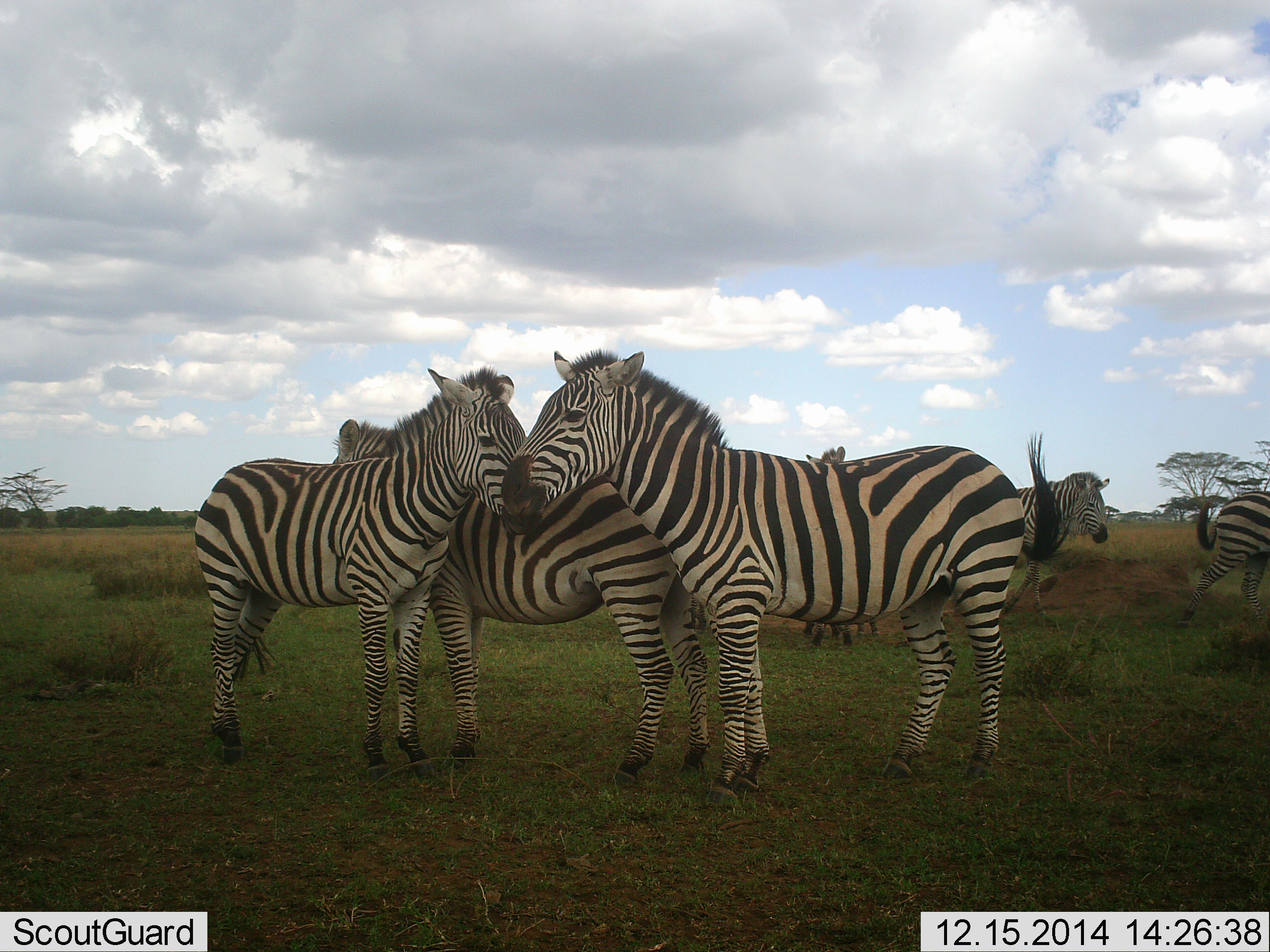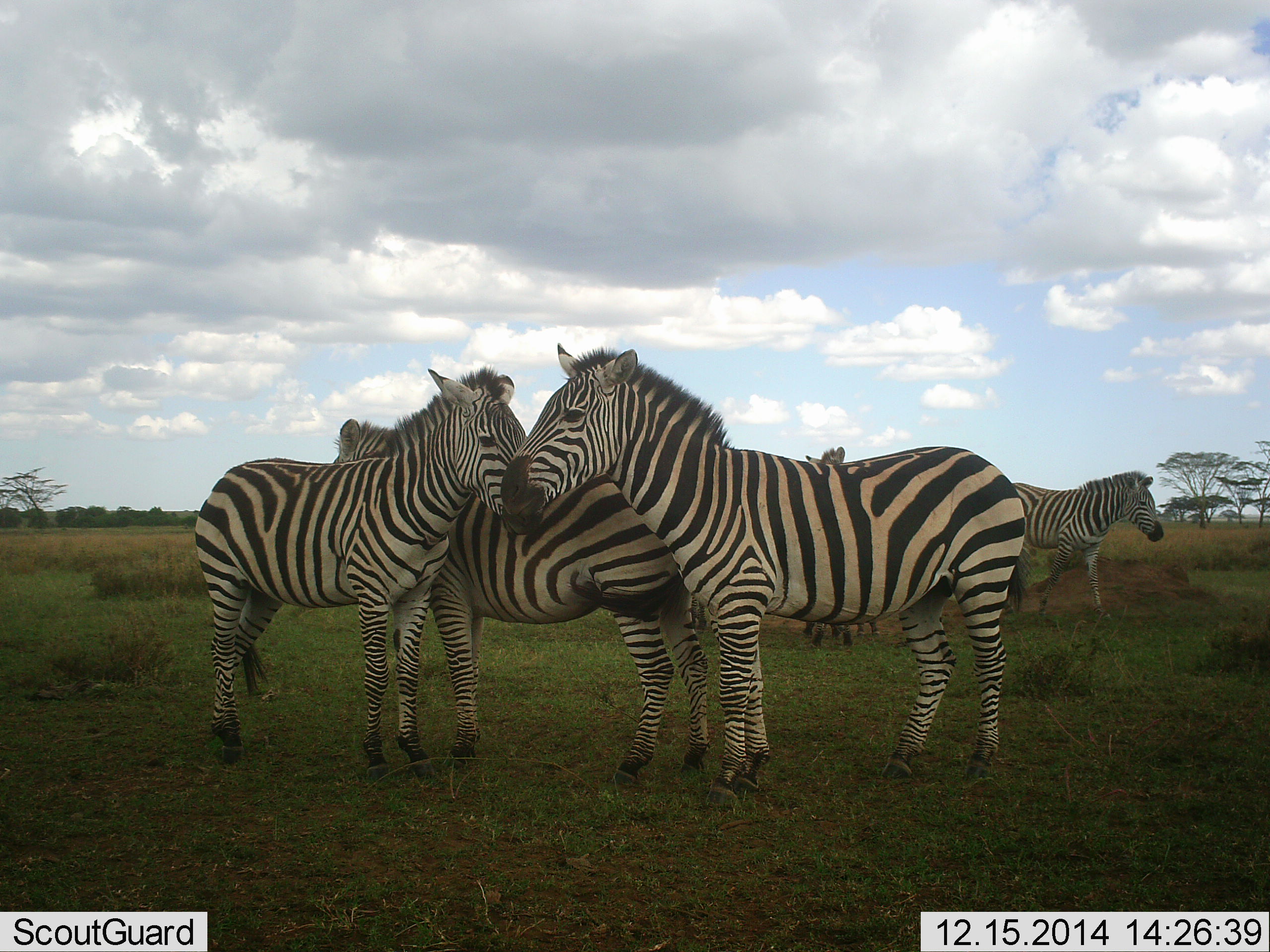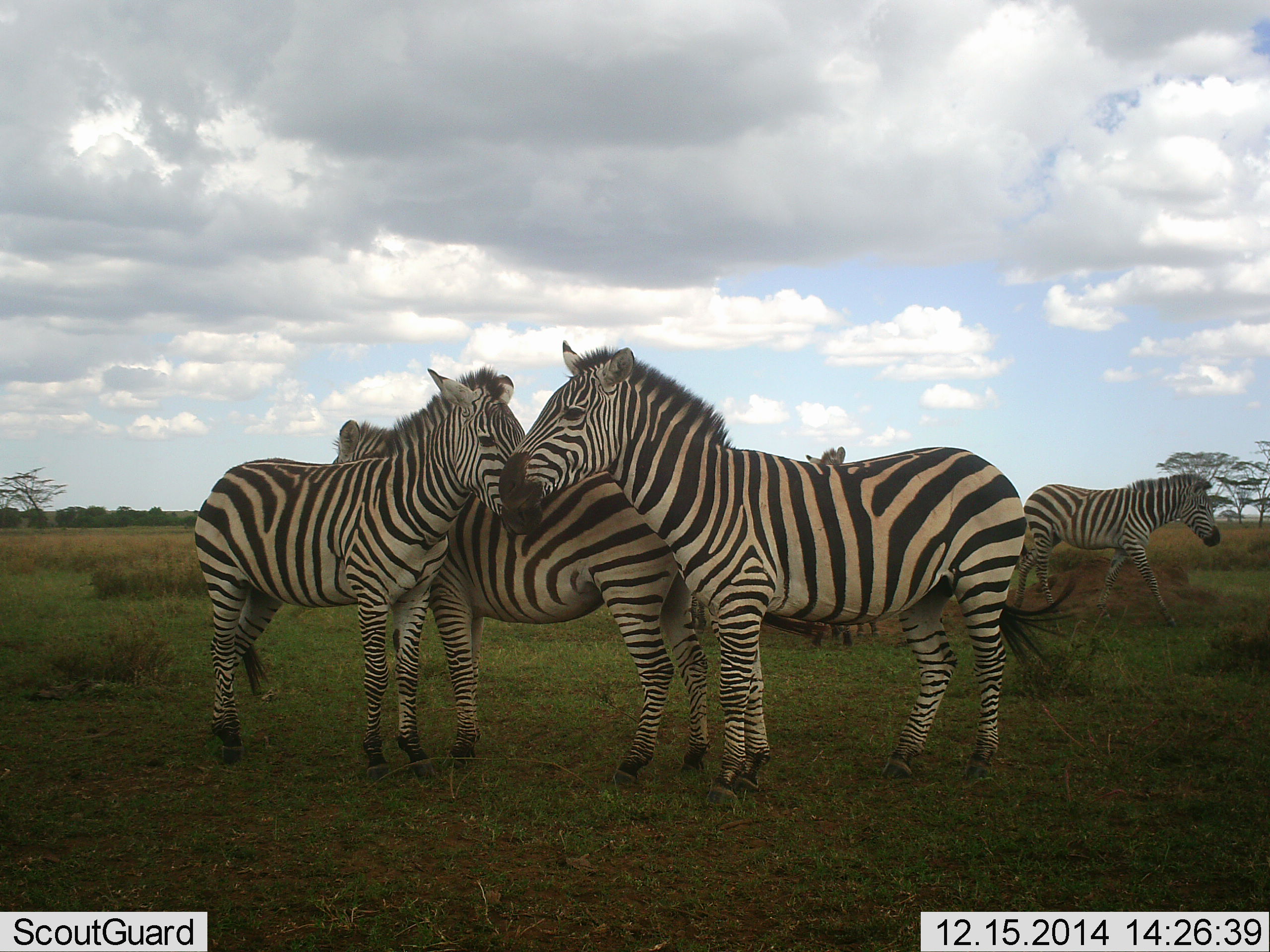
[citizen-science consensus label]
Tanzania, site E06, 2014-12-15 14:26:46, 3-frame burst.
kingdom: Animalia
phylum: Chordata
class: Mammalia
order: Perissodactyla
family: Equidae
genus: Equus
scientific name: Equus quagga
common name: plains zebra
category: zebra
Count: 6.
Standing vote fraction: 80%.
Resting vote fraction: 0%.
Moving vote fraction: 80%.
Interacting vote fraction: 50%.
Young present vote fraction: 0%.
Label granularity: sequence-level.